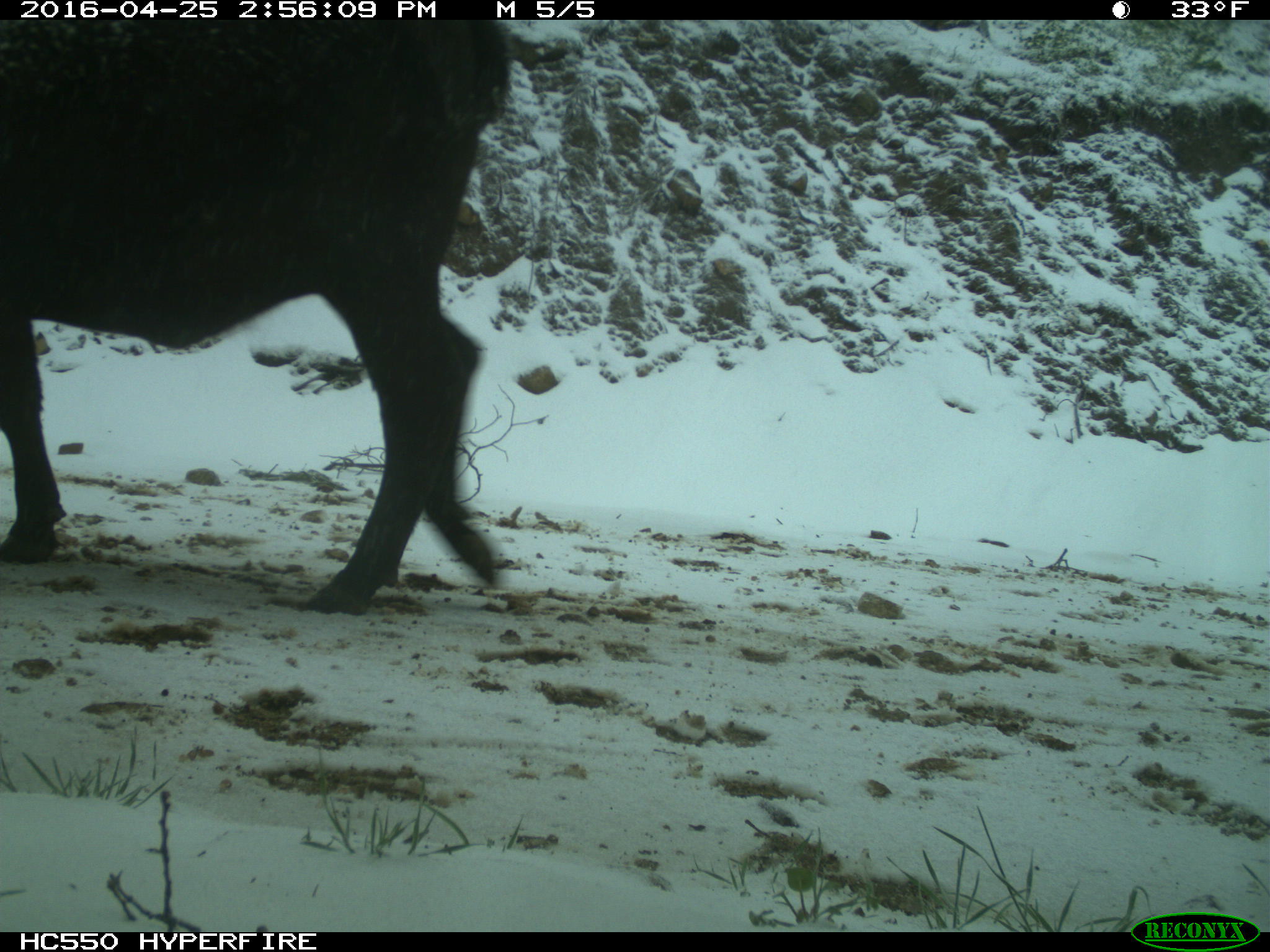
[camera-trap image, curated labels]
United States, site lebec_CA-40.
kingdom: Animalia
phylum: Chordata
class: Mammalia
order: Artiodactyla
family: Bovidae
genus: Bos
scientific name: Bos taurus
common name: domestic cow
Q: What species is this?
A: Bos taurus (domestic cow).